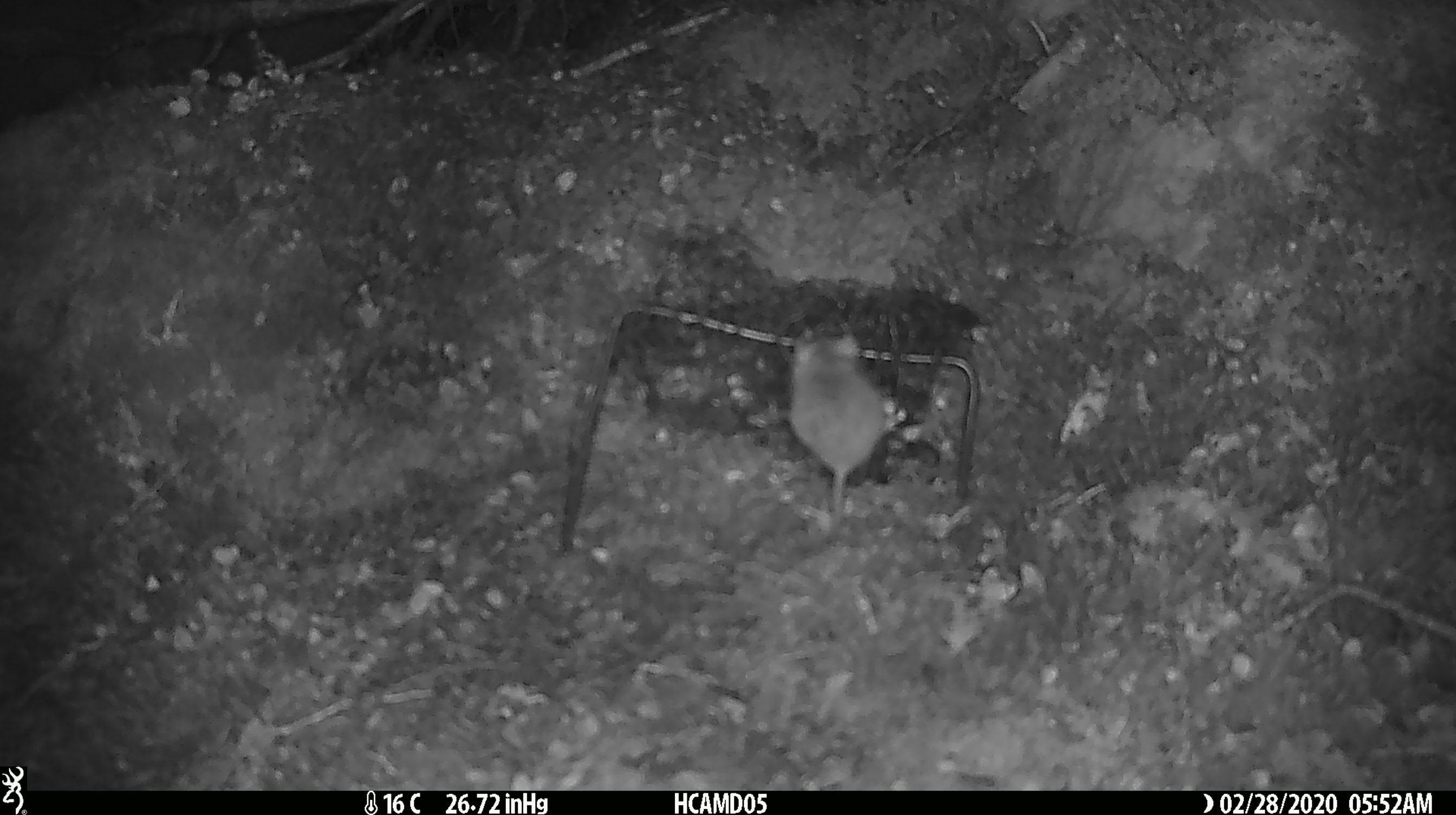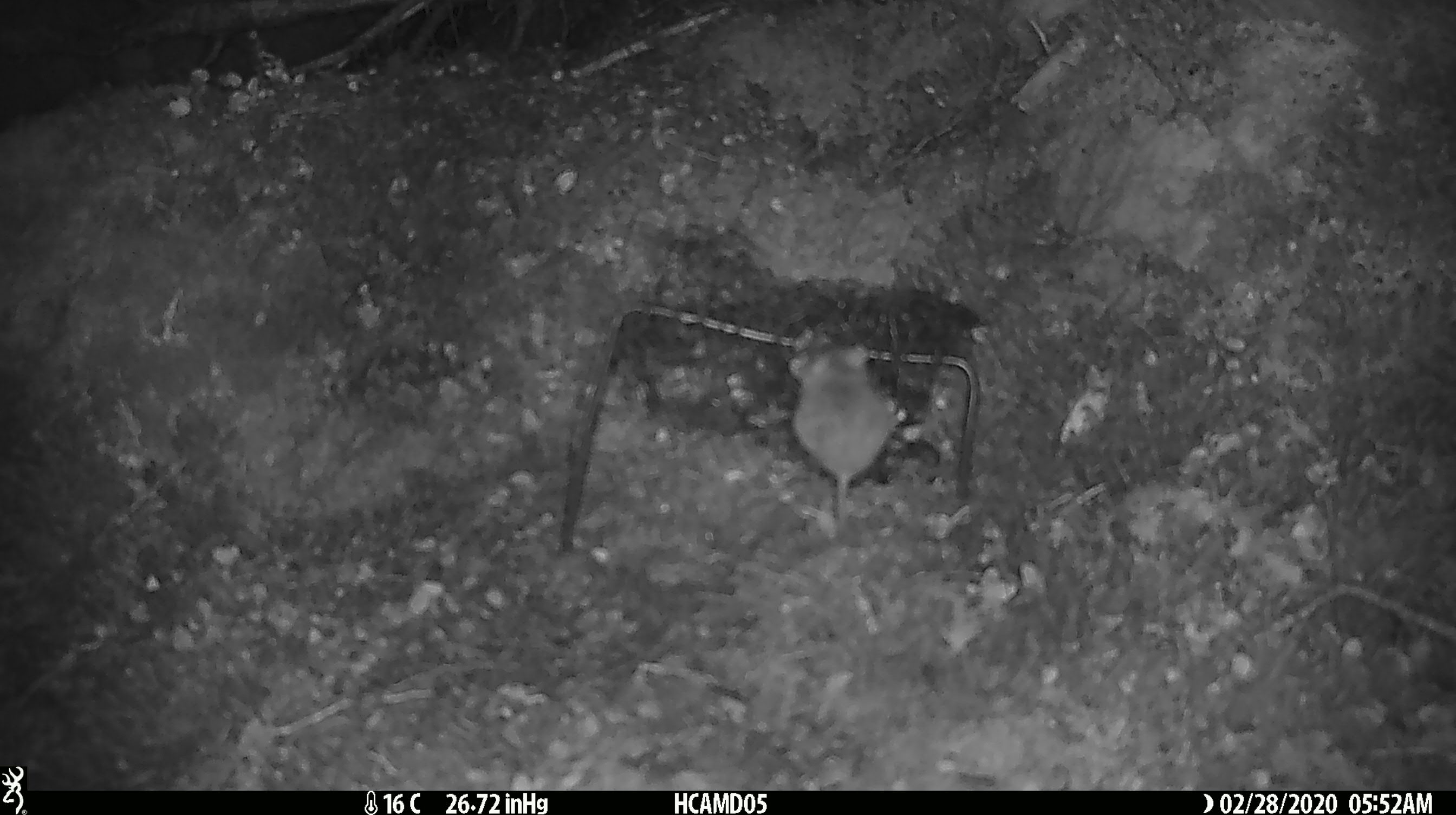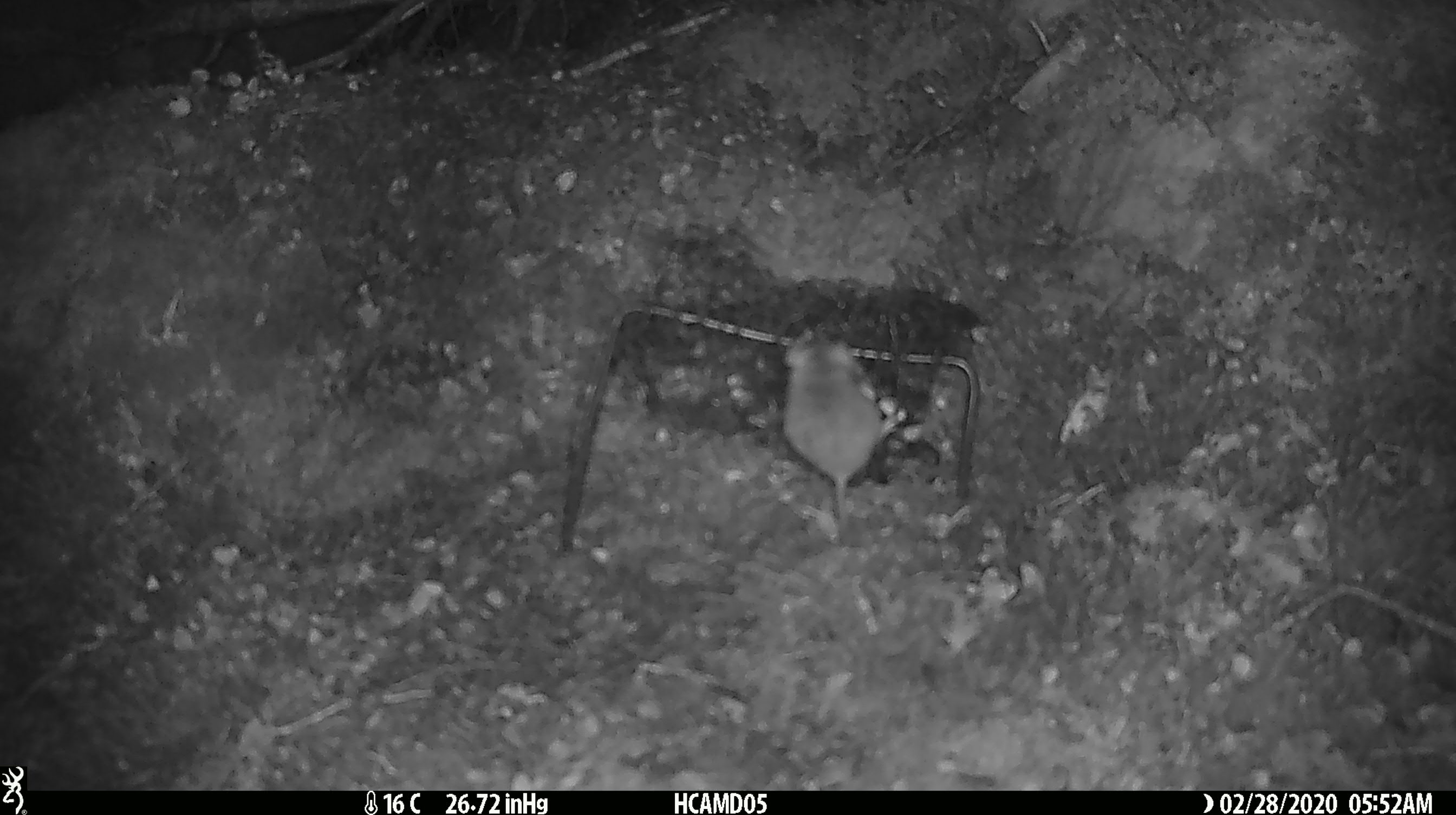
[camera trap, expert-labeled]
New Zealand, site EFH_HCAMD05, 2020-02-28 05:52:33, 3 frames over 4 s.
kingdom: Animalia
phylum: Chordata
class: Mammalia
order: Rodentia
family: Muridae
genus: Mus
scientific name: Mus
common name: mouse